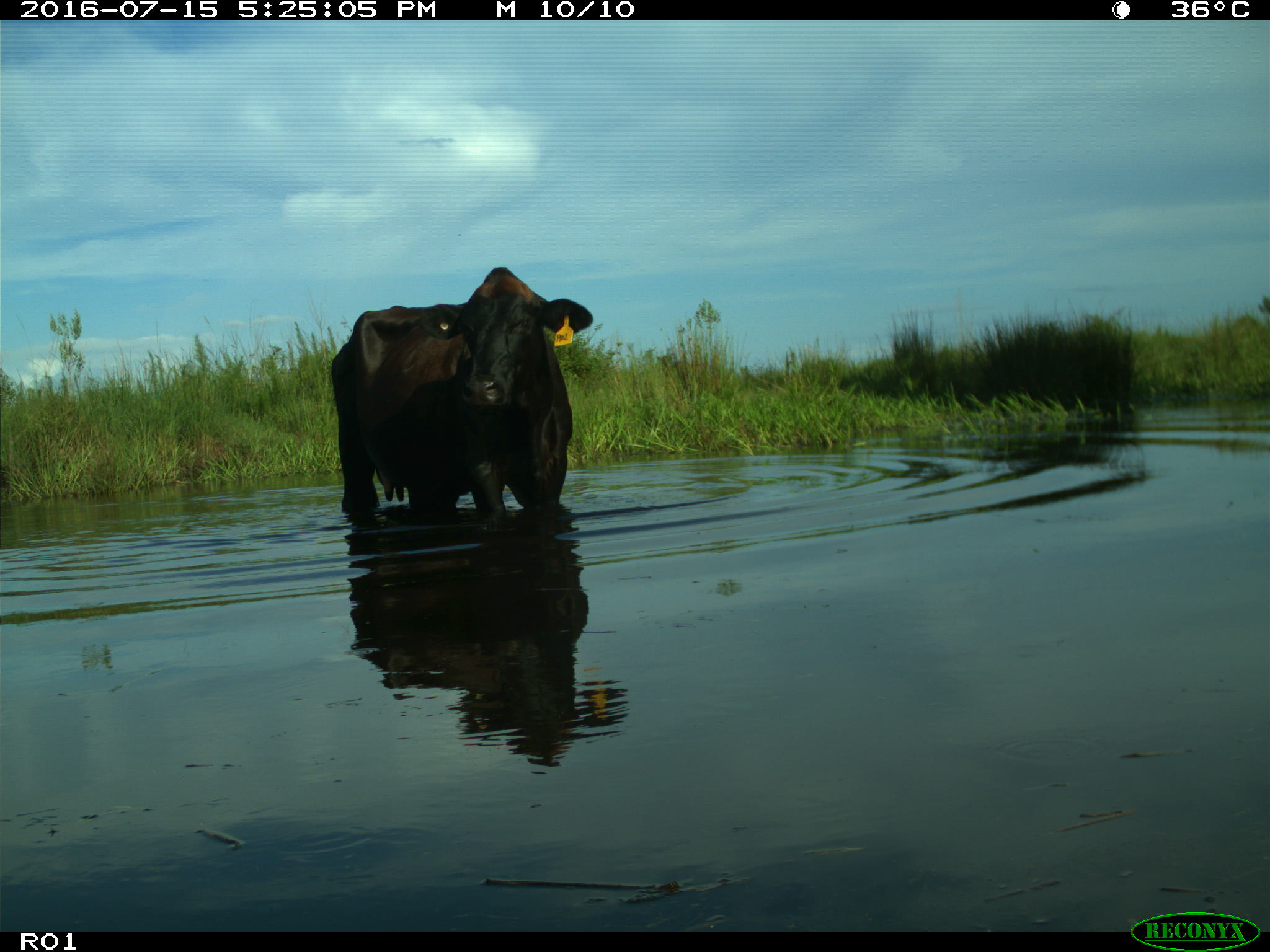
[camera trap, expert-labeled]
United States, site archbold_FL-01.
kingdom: Animalia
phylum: Chordata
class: Mammalia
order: Artiodactyla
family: Bovidae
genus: Bos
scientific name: Bos taurus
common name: domestic cow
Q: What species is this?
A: Bos taurus (domestic cow).